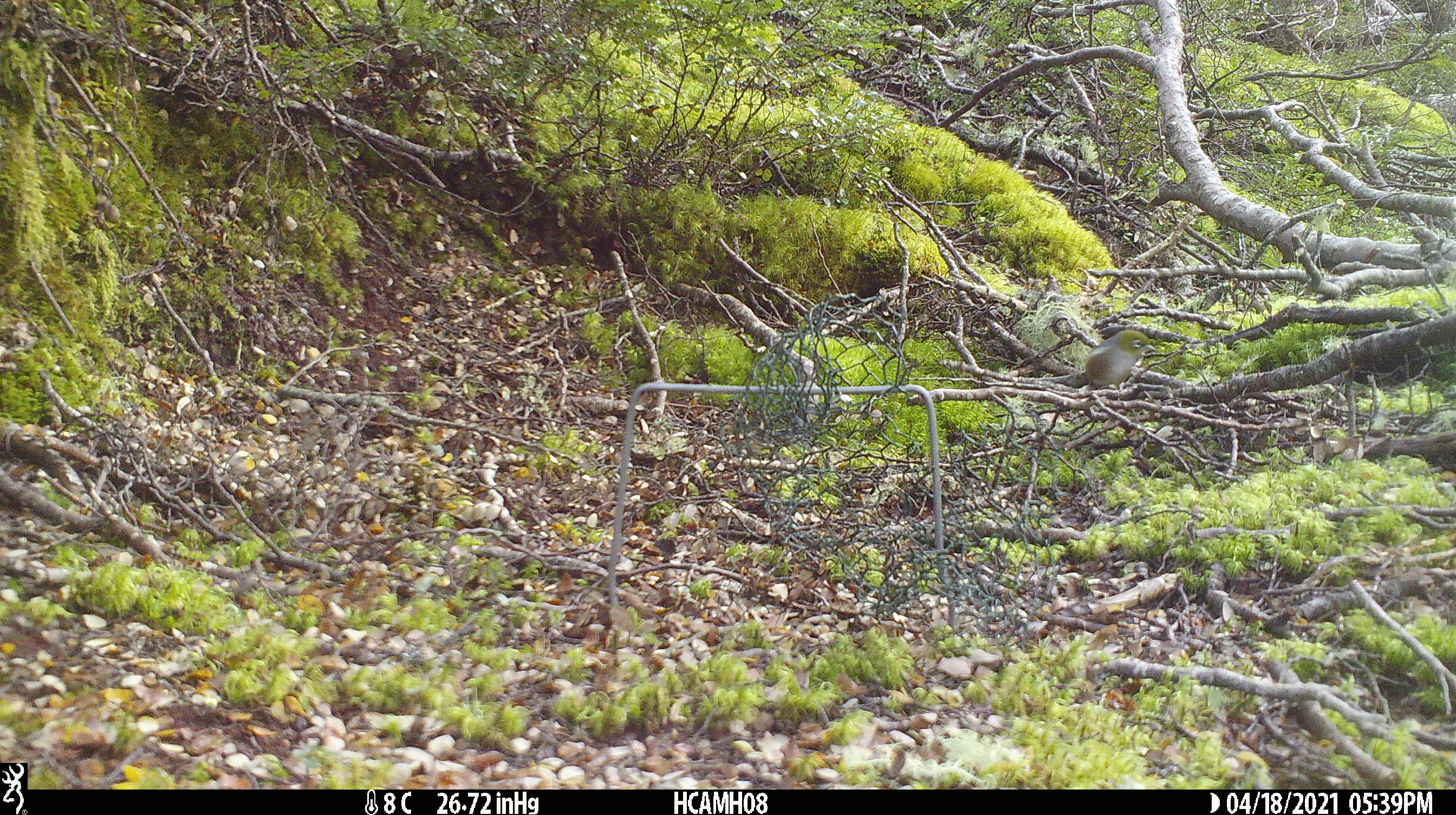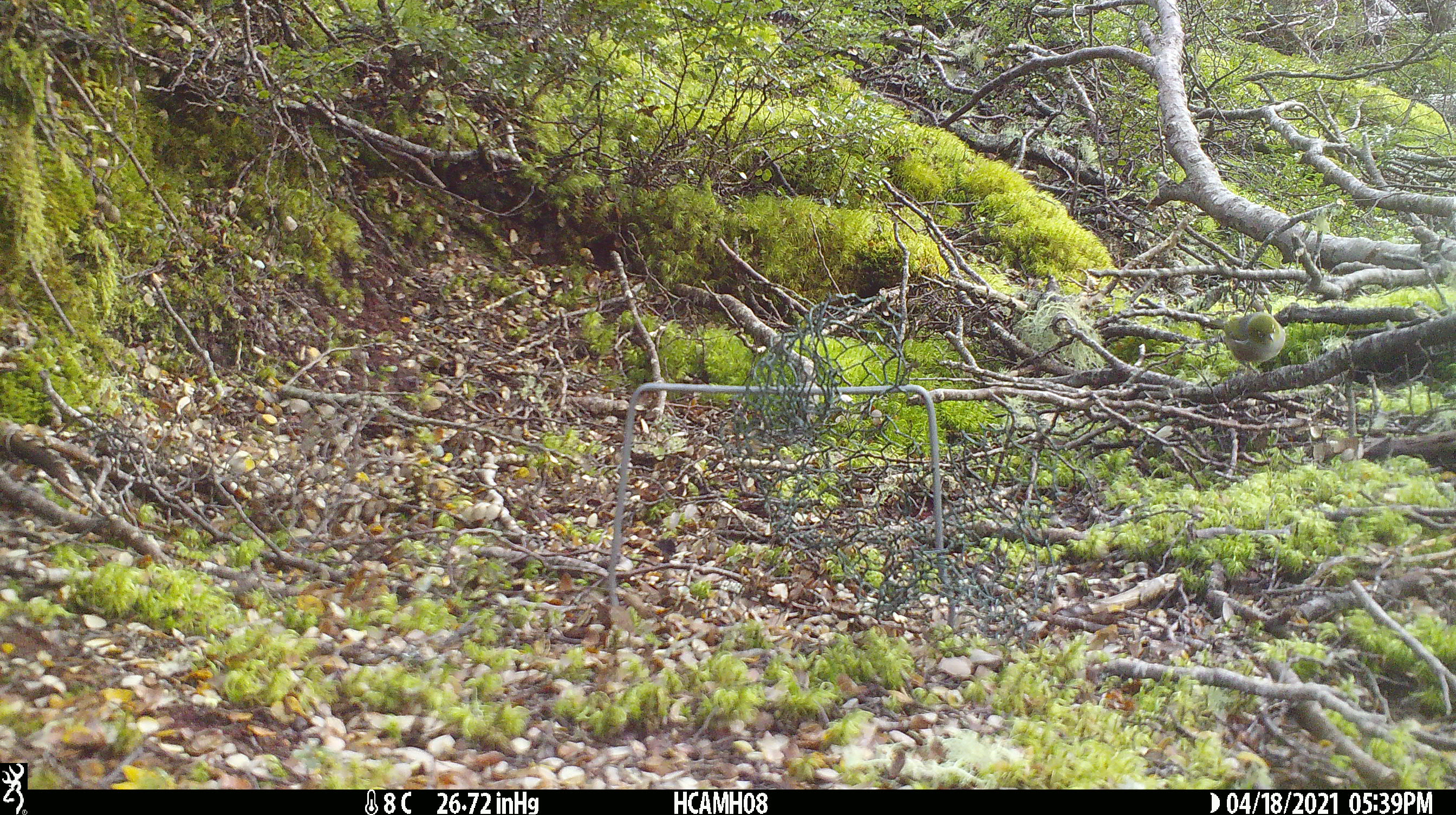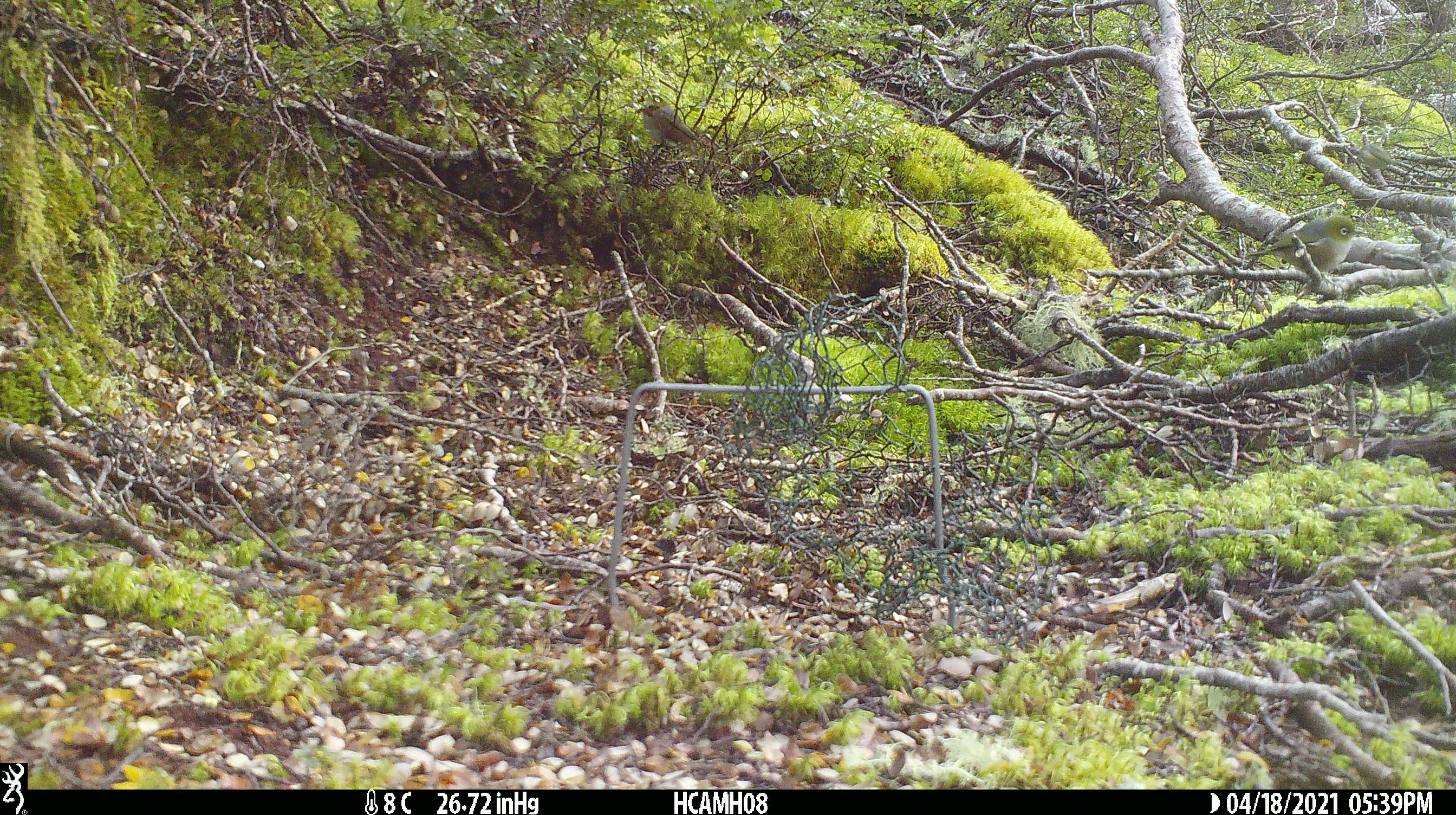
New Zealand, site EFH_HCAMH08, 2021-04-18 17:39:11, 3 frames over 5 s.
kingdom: Animalia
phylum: Chordata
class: Aves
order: Passeriformes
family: Zosteropidae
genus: Zosterops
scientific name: Zosterops lateralis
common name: silvereye